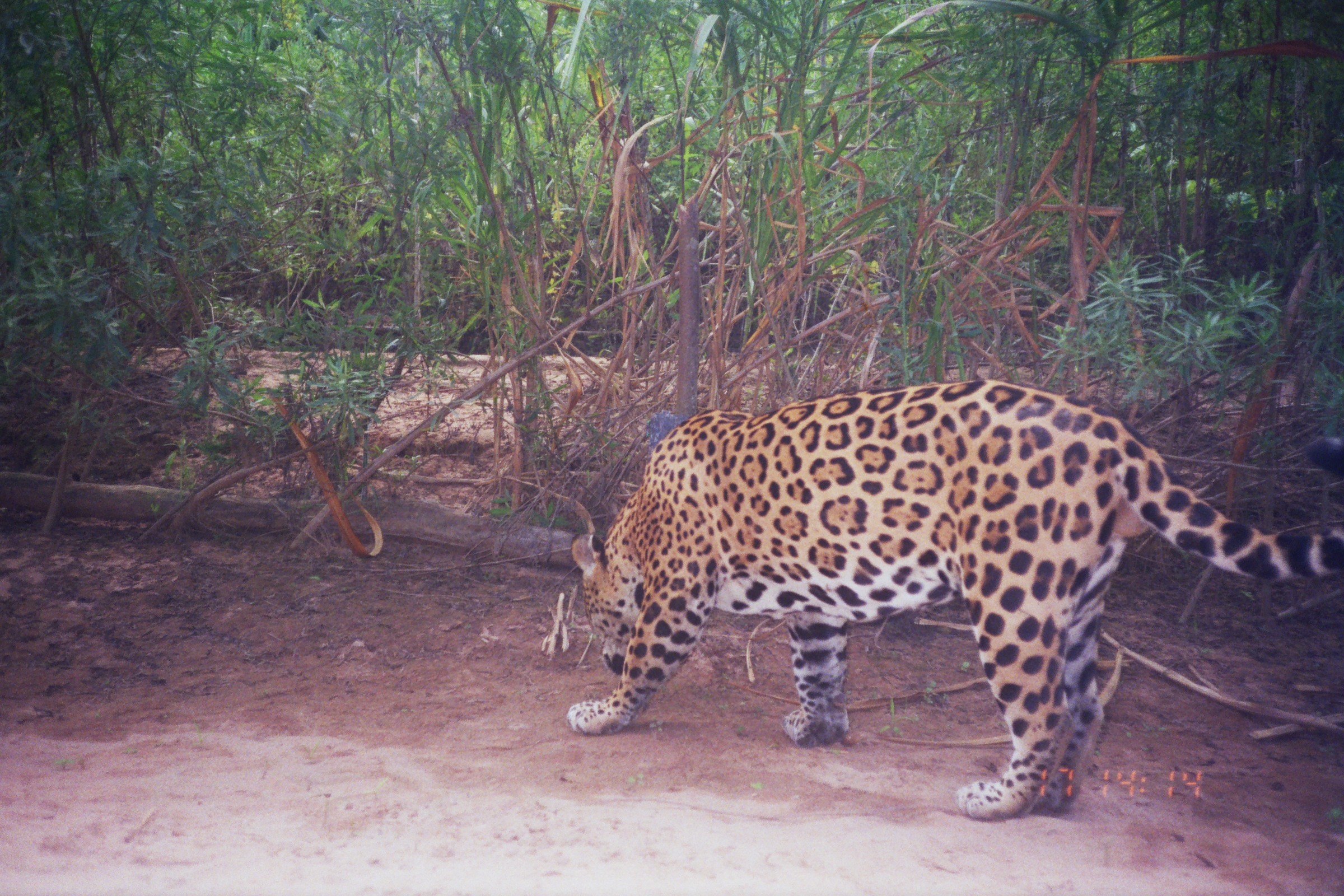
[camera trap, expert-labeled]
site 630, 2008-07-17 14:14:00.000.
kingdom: Animalia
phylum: Chordata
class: Mammalia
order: Carnivora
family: Felidae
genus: Panthera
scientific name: Panthera onca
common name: jaguar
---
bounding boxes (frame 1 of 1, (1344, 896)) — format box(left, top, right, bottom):
panthera onca: box(563, 375, 1344, 821)